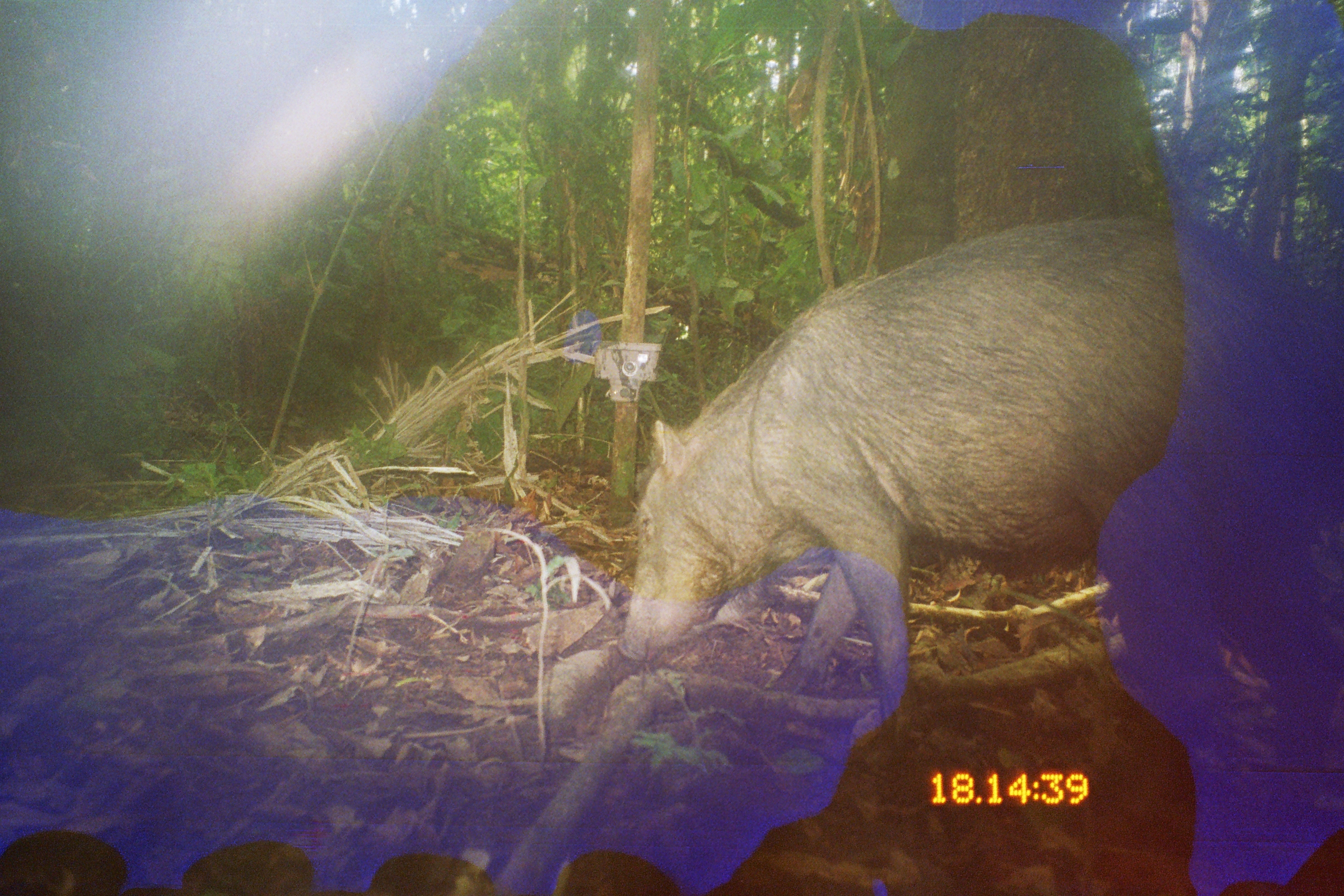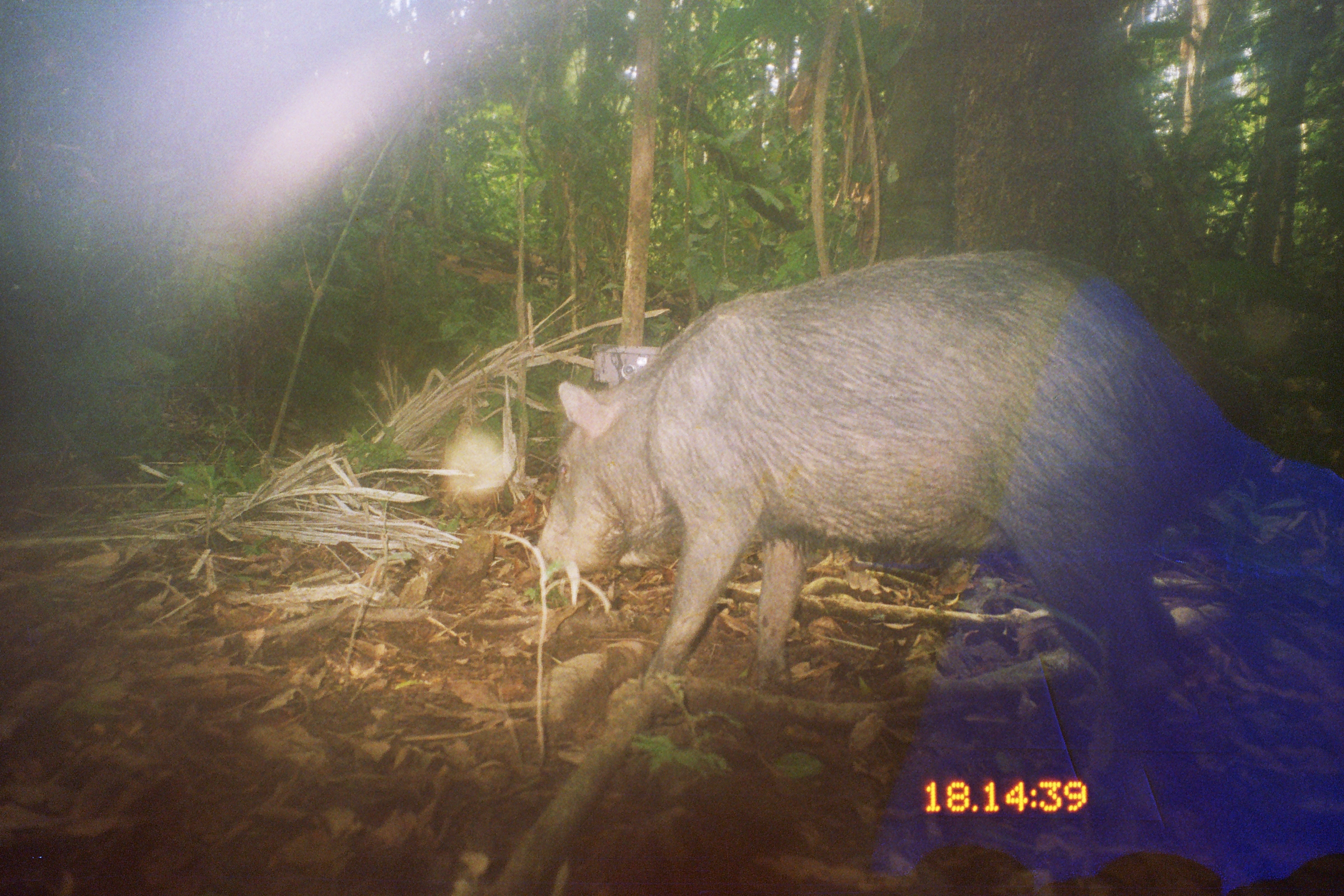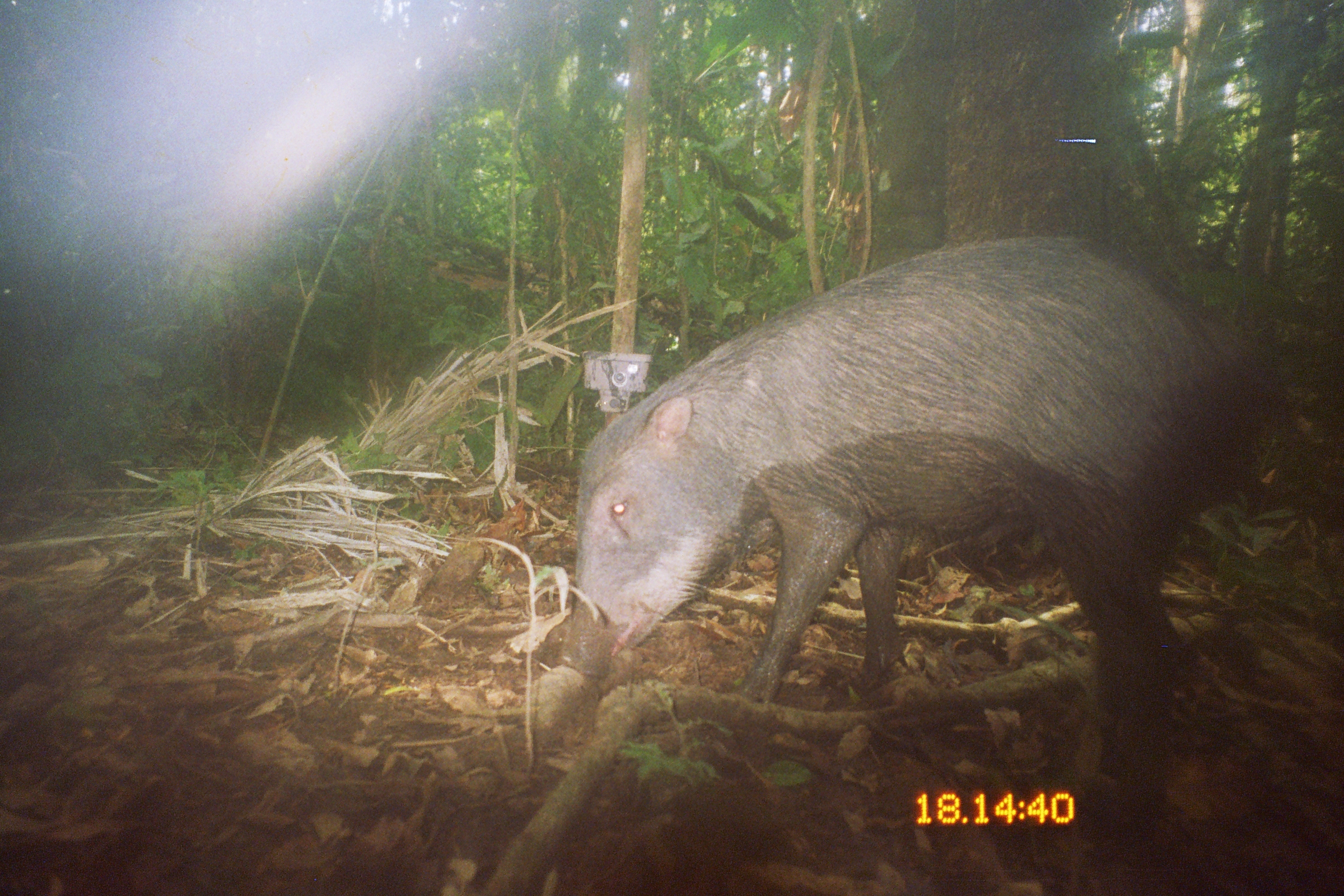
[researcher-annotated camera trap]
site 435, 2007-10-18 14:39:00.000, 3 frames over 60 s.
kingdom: Animalia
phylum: Chordata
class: Mammalia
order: Artiodactyla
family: Tayassuidae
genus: Tayassu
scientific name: Tayassu pecari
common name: white-lipped peccary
Tayassu pecari (white-lipped peccary).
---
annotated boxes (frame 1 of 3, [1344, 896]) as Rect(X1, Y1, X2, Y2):
tayassu pecari: Rect(617, 212, 1343, 805)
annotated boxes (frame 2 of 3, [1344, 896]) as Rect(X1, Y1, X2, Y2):
tayassu pecari: Rect(524, 247, 1281, 803)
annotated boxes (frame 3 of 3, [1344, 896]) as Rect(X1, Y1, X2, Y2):
tayassu pecari: Rect(561, 236, 1276, 808)